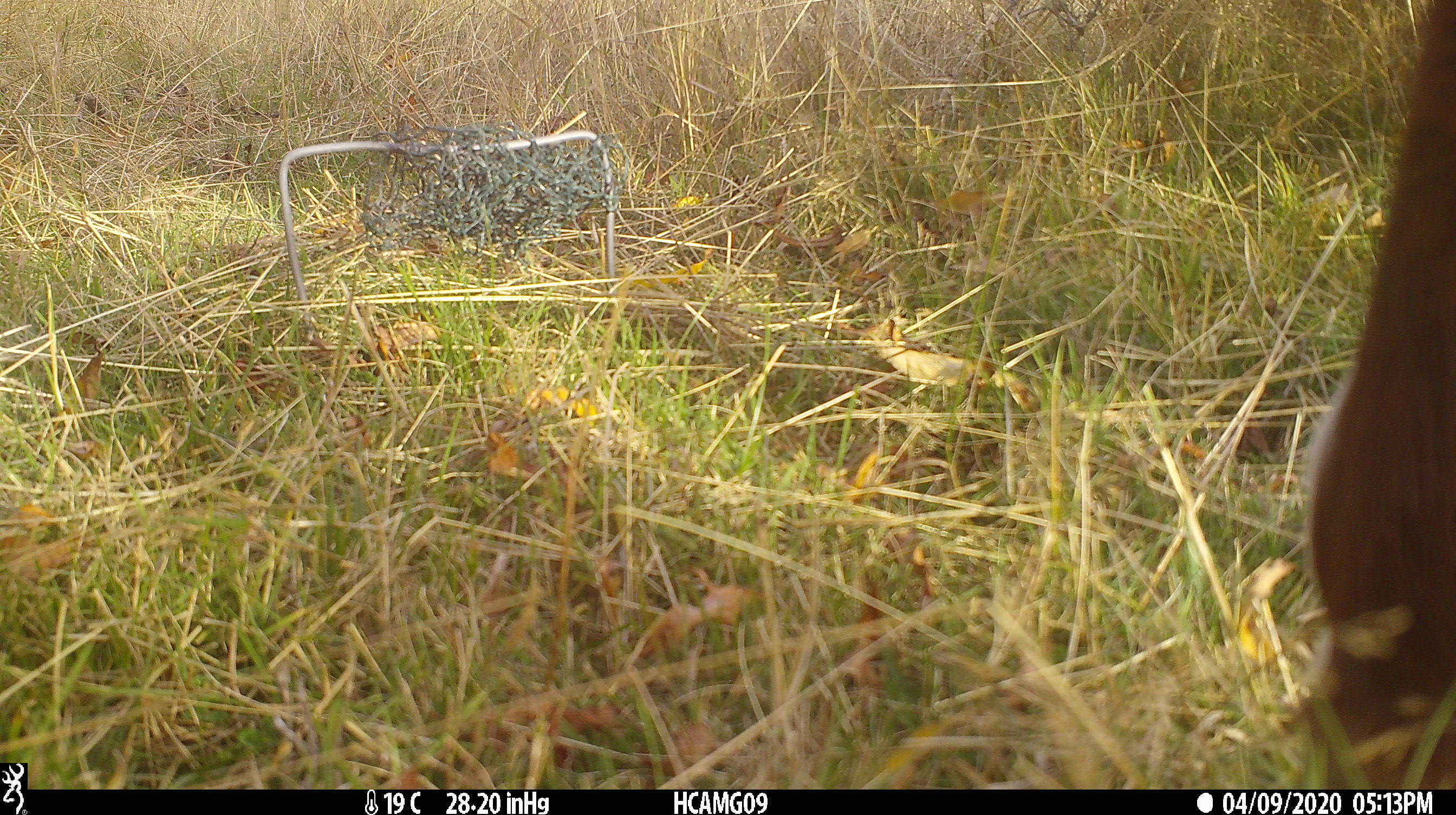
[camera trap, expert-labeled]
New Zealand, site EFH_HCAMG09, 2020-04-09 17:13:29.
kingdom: Animalia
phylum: Chordata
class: Mammalia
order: Artiodactyla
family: Bovidae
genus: Bos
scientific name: Bos taurus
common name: domestic cow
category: cow